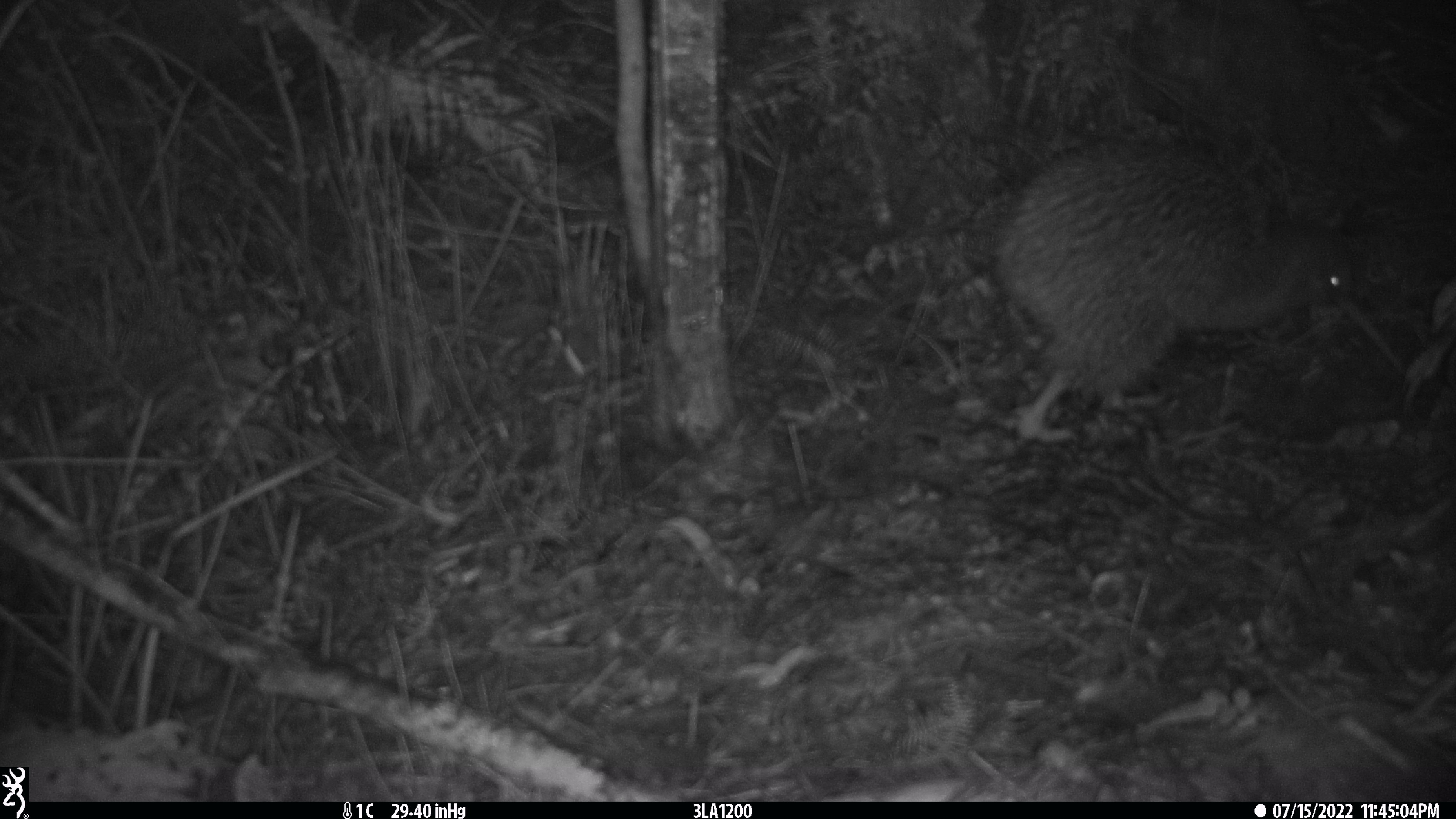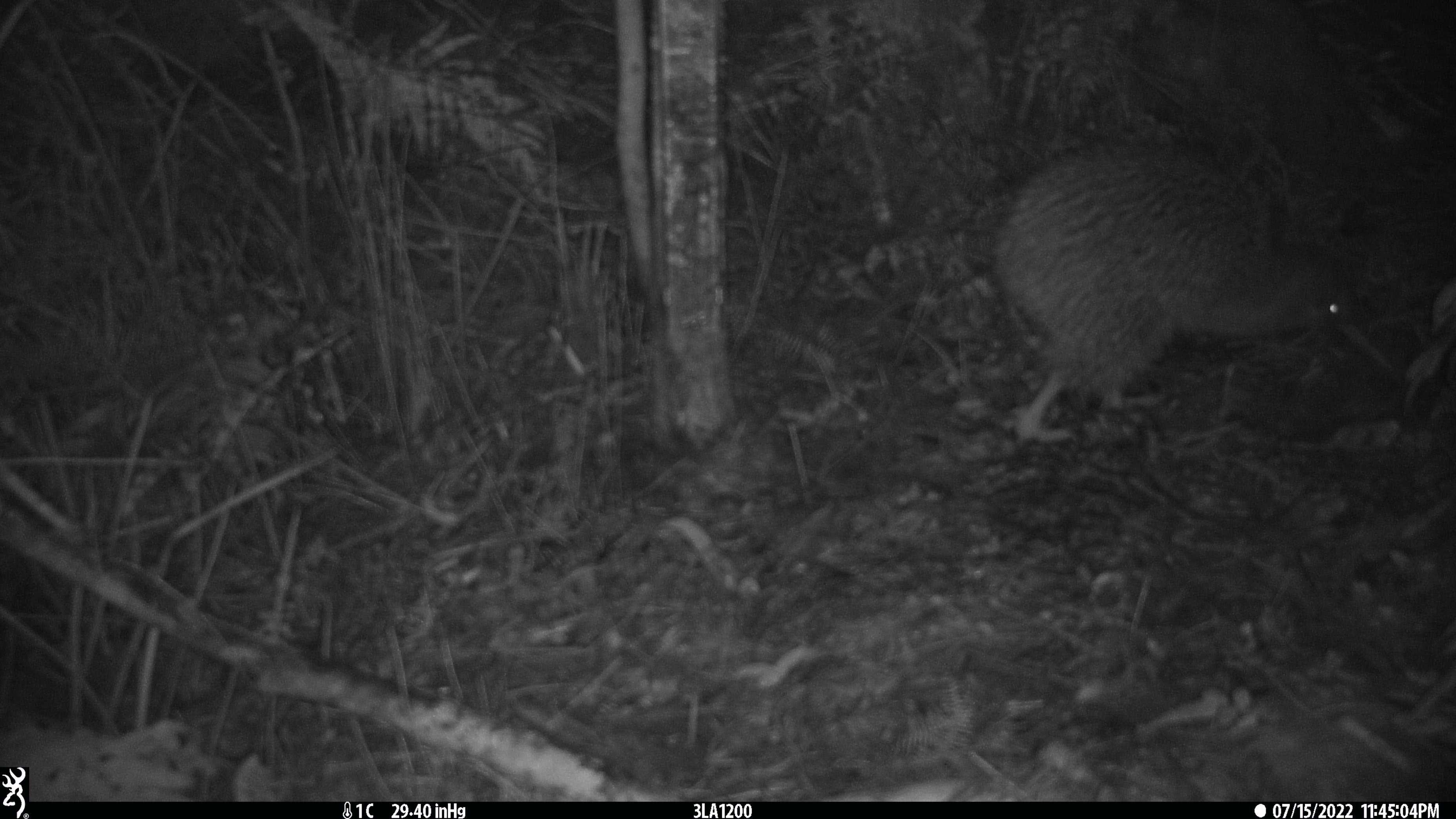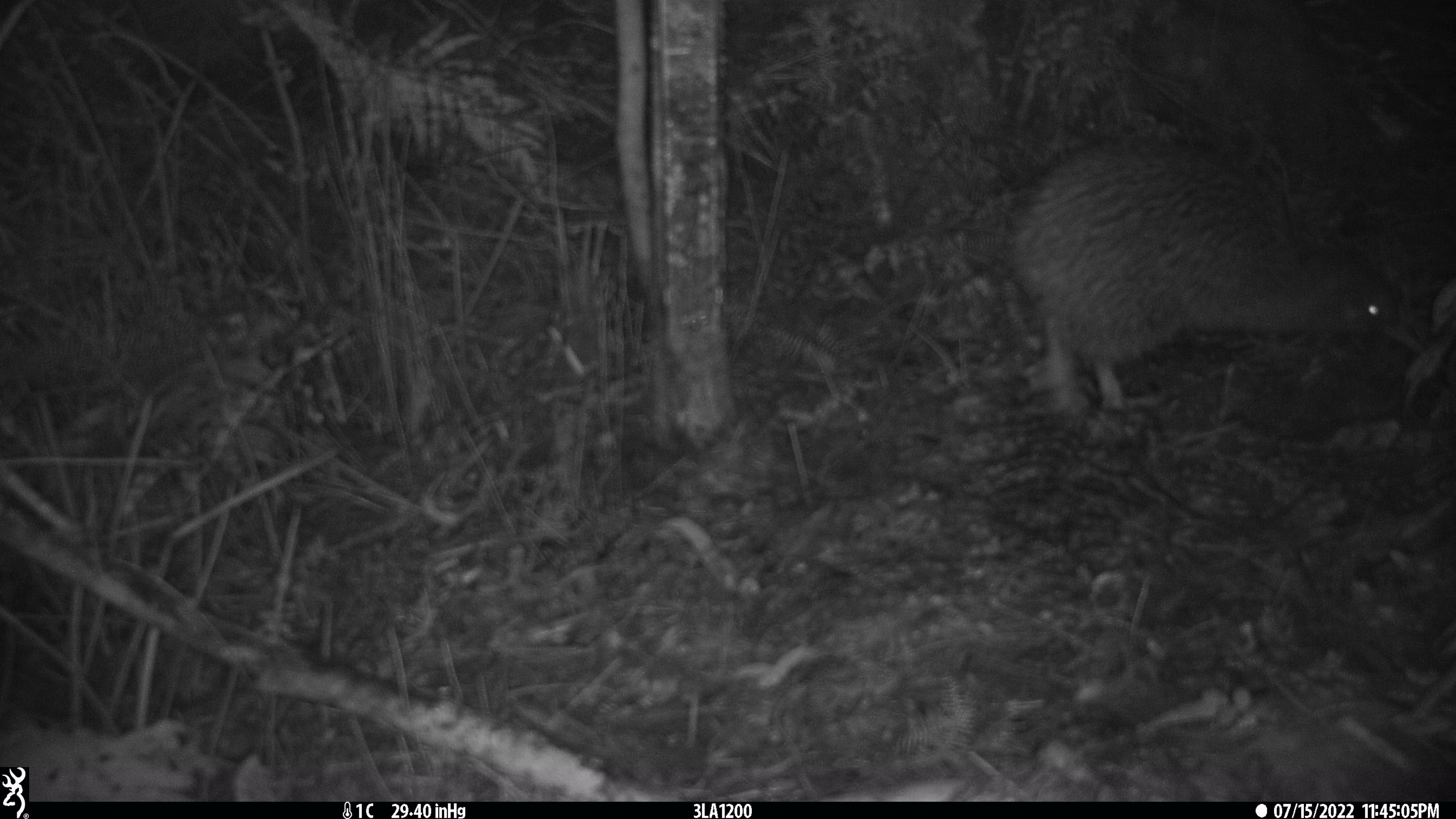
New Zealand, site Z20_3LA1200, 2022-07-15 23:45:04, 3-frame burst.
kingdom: Animalia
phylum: Chordata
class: Aves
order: Apterygiformes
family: Apterygidae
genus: Apteryx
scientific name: Apteryx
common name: kiwi